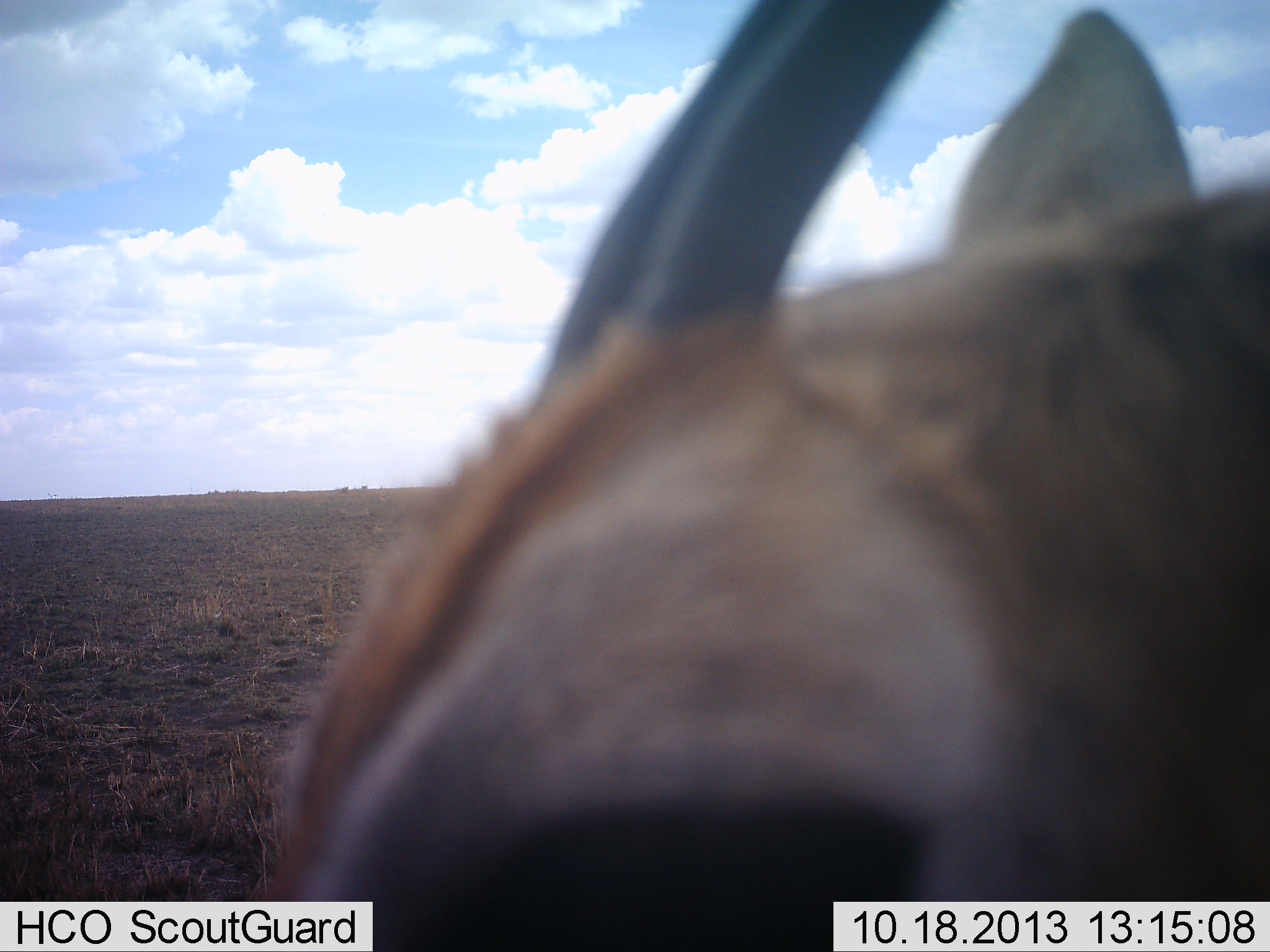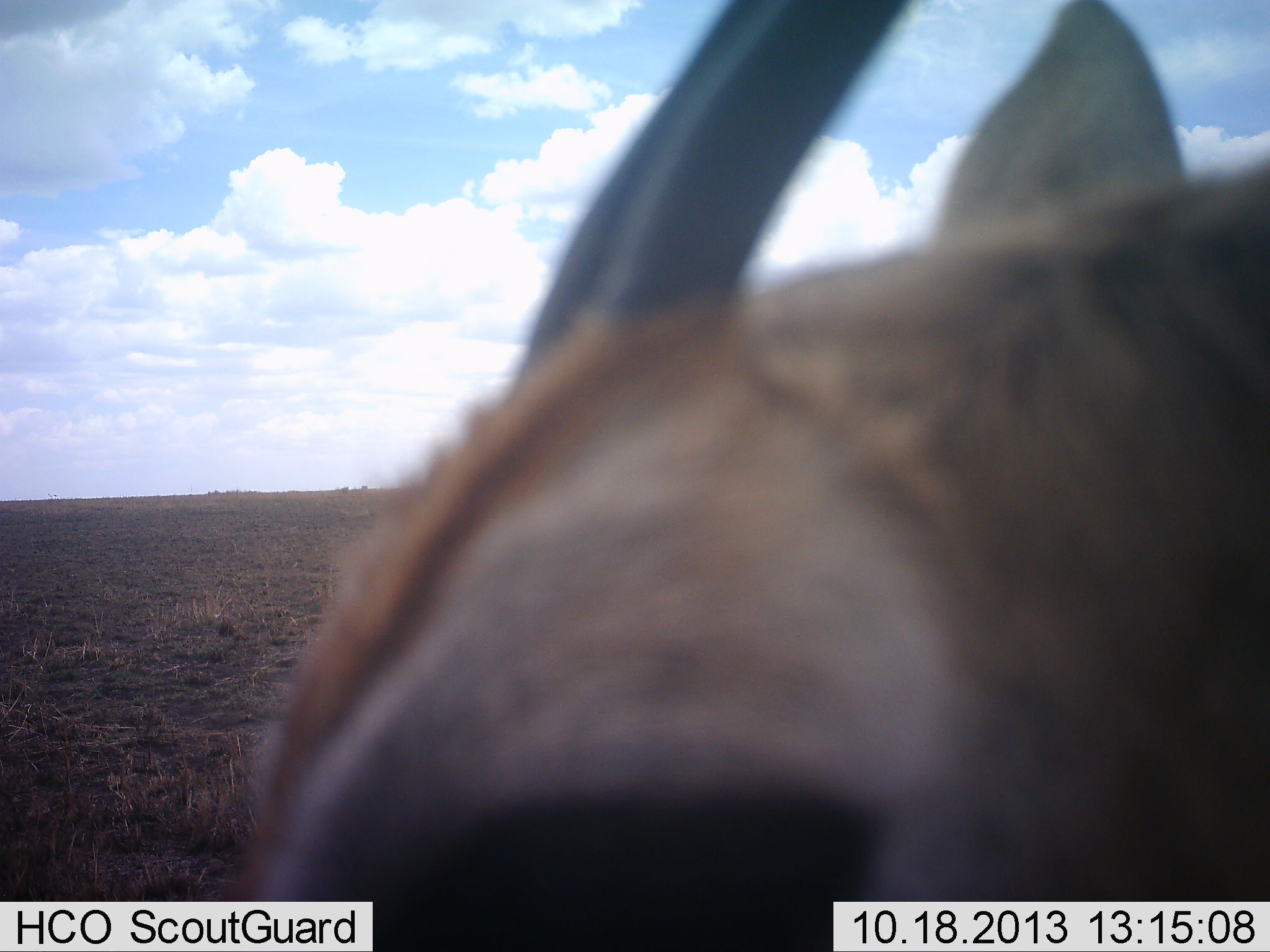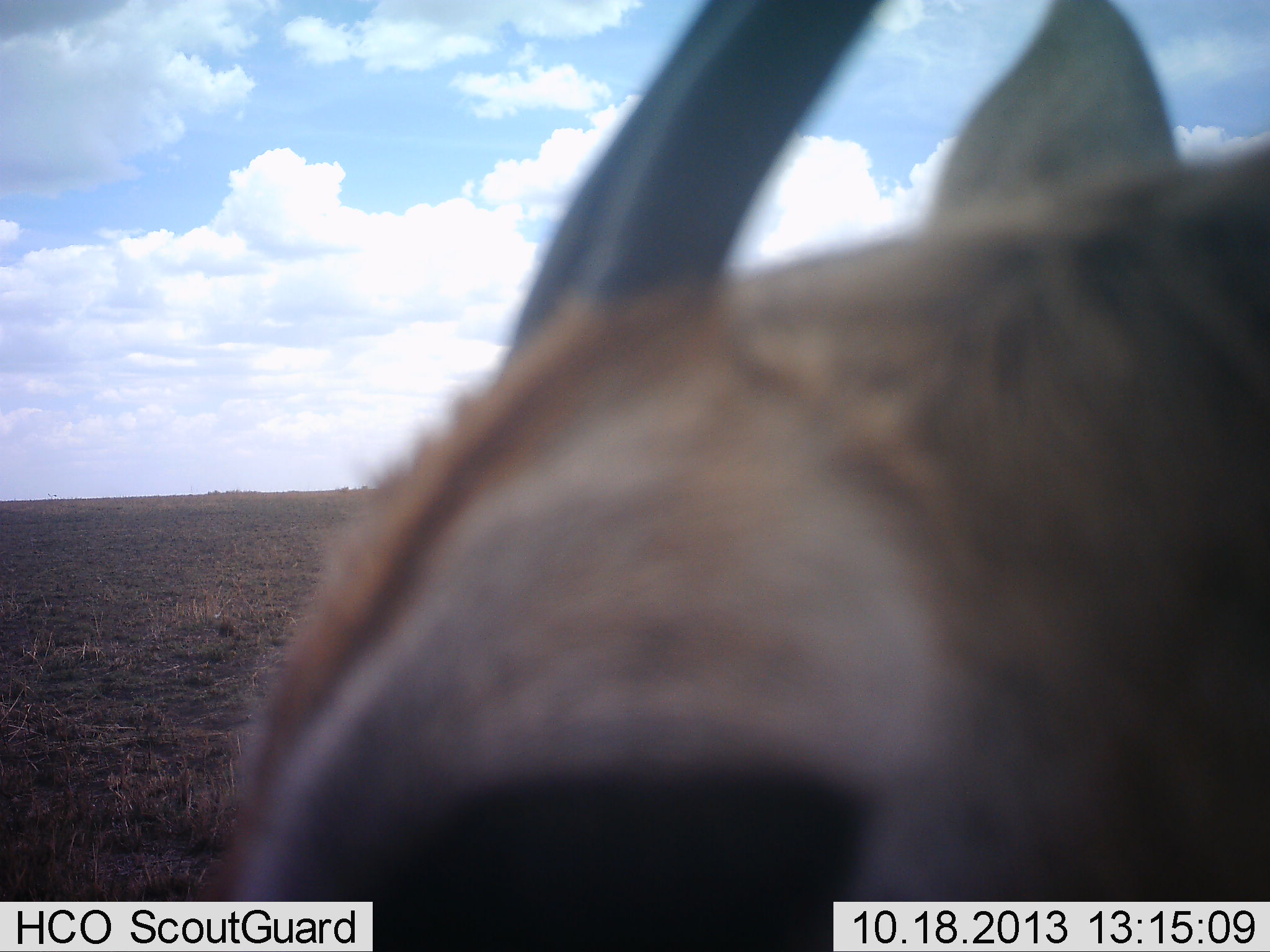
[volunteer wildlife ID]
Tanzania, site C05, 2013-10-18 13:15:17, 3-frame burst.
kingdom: Animalia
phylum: Chordata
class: Mammalia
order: Artiodactyla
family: Bovidae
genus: Eudorcas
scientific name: Eudorcas thomsonii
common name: thomson's gazelle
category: gazellethomsons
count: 1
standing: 90%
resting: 10%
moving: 0%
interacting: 0%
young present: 0%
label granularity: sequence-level